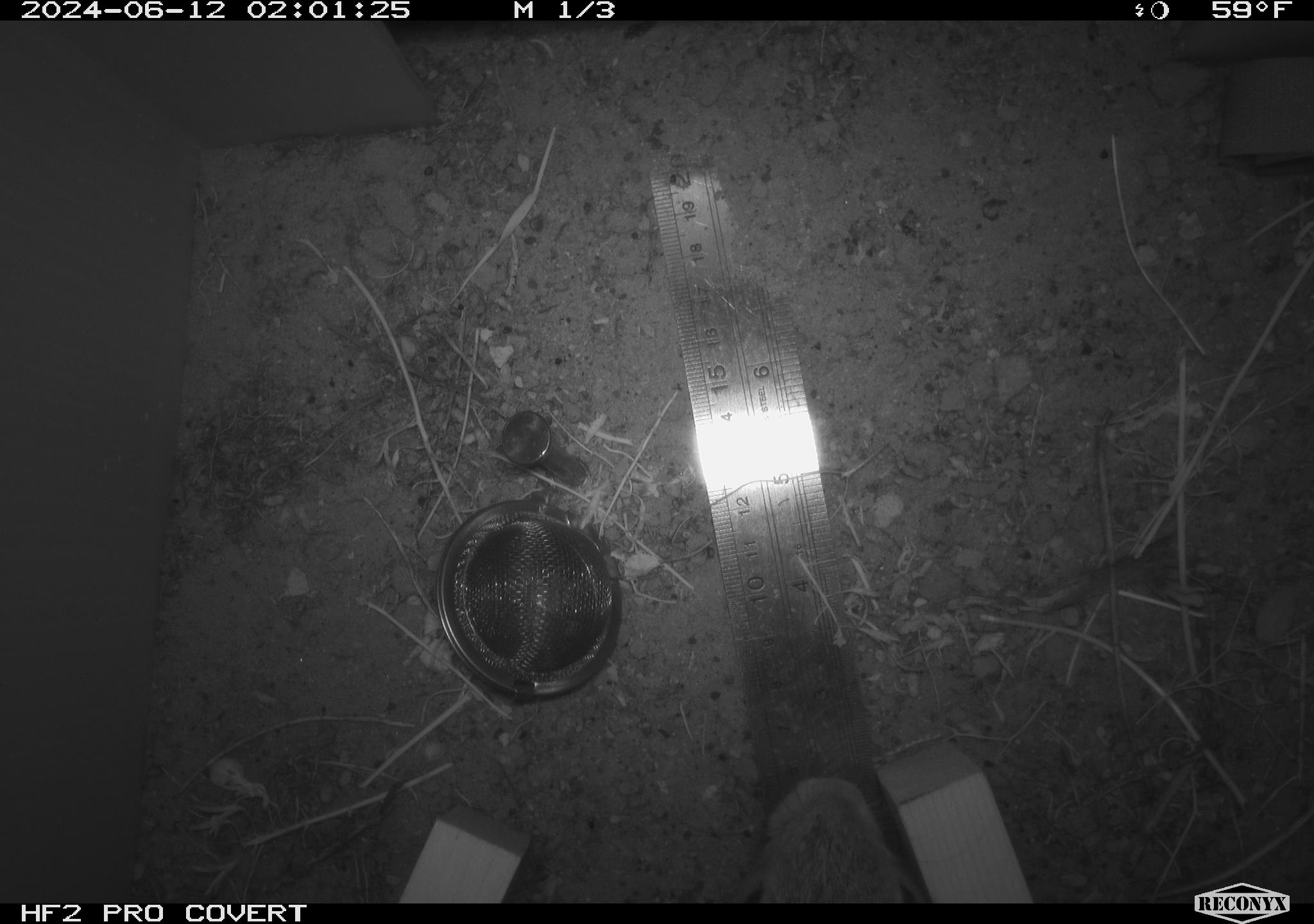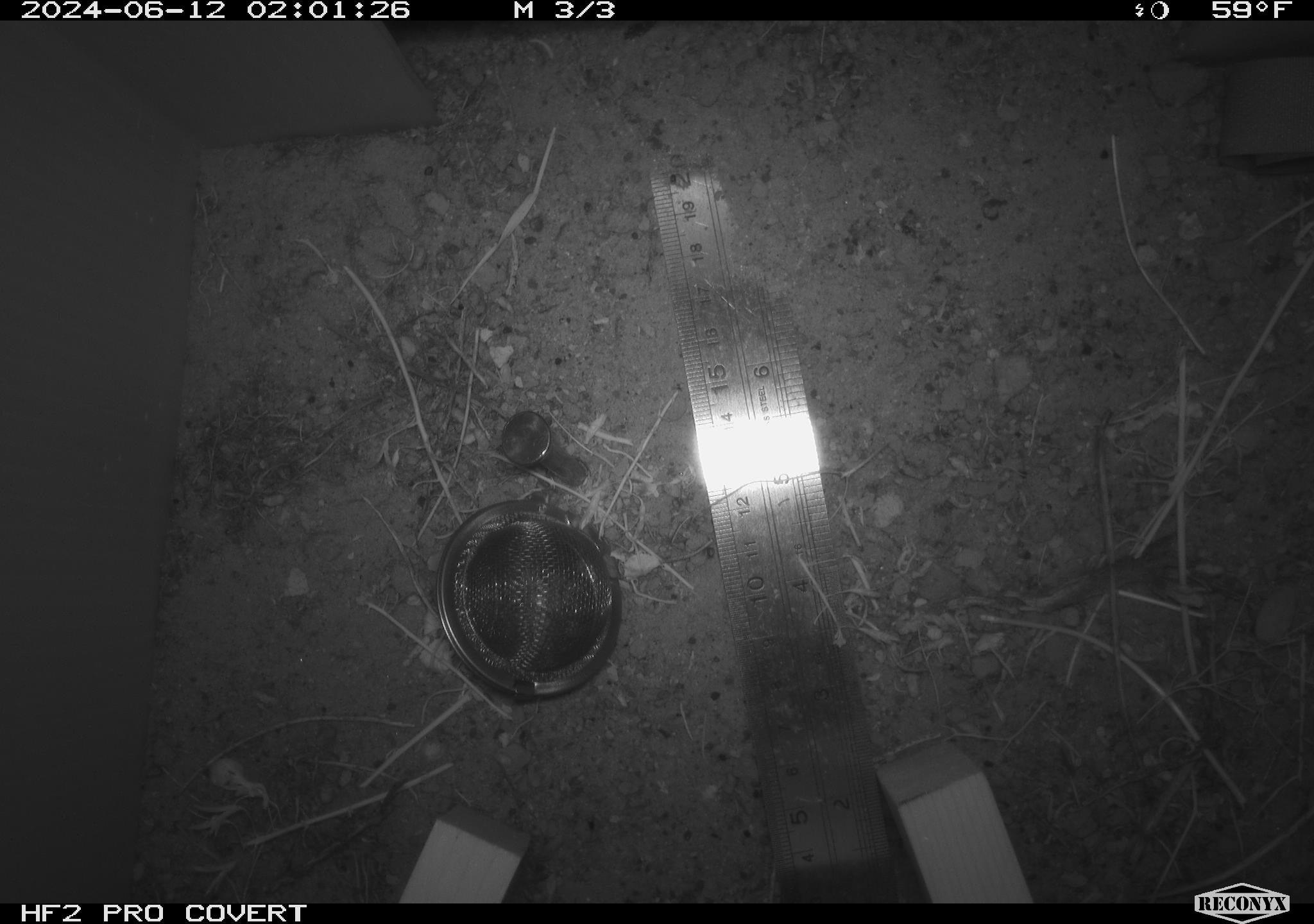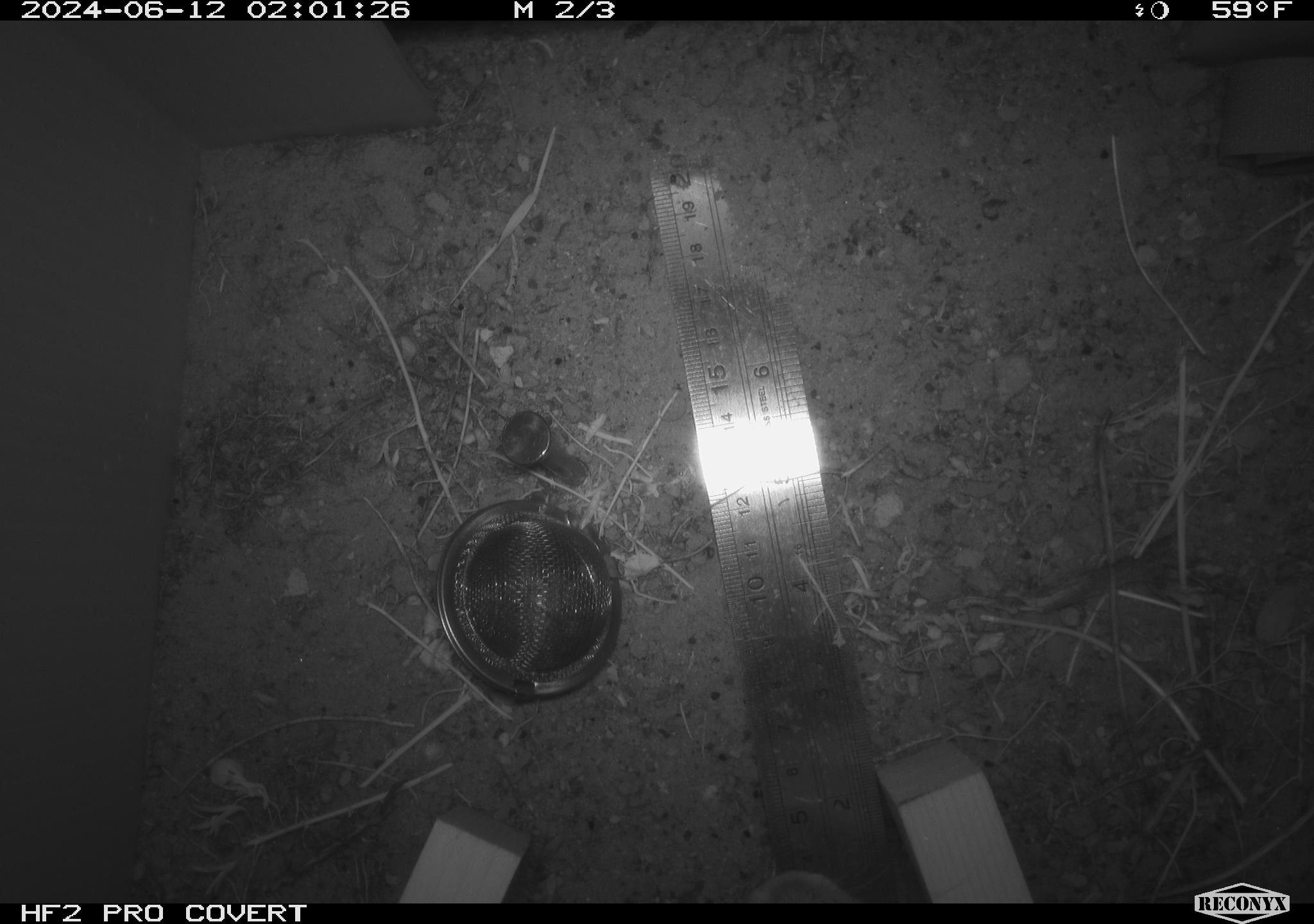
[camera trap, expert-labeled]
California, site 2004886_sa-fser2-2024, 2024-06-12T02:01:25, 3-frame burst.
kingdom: Animalia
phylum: Chordata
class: Mammalia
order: Lagomorpha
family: Leporidae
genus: Sylvilagus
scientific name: Sylvilagus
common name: cottontail rabbits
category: sylvilagus species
Sylvilagus species (cottontail rabbits) (Sylvilagus).